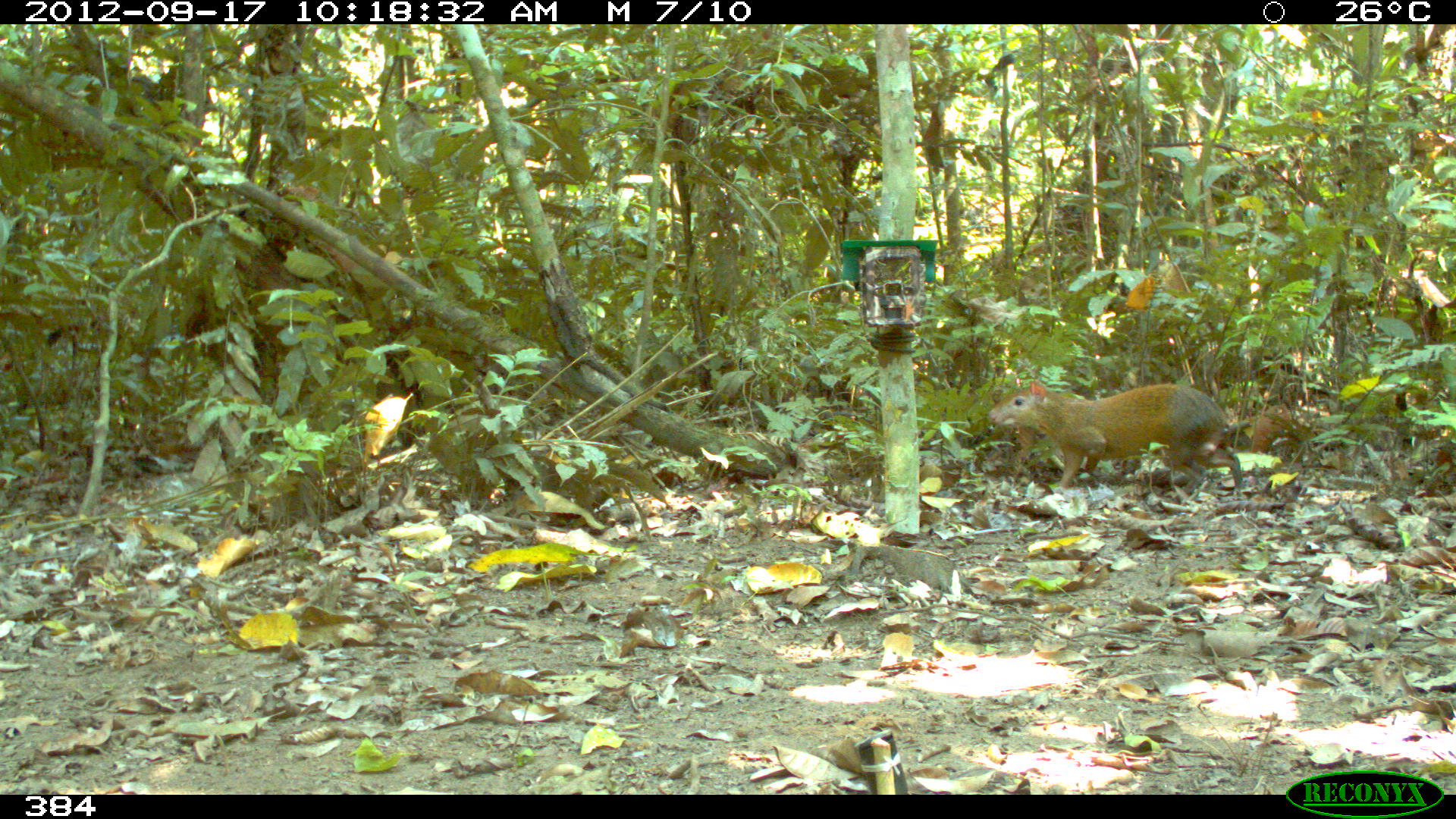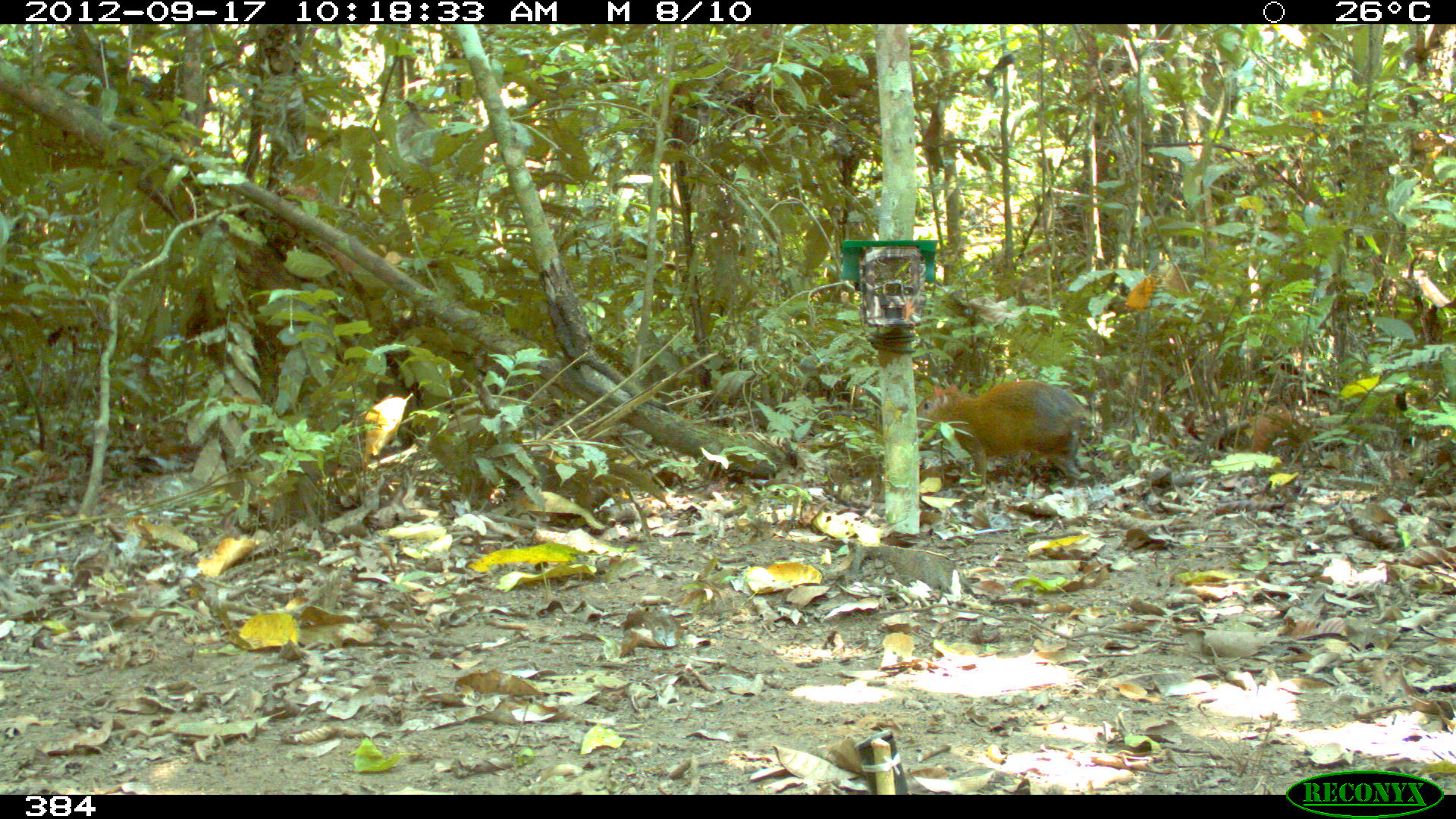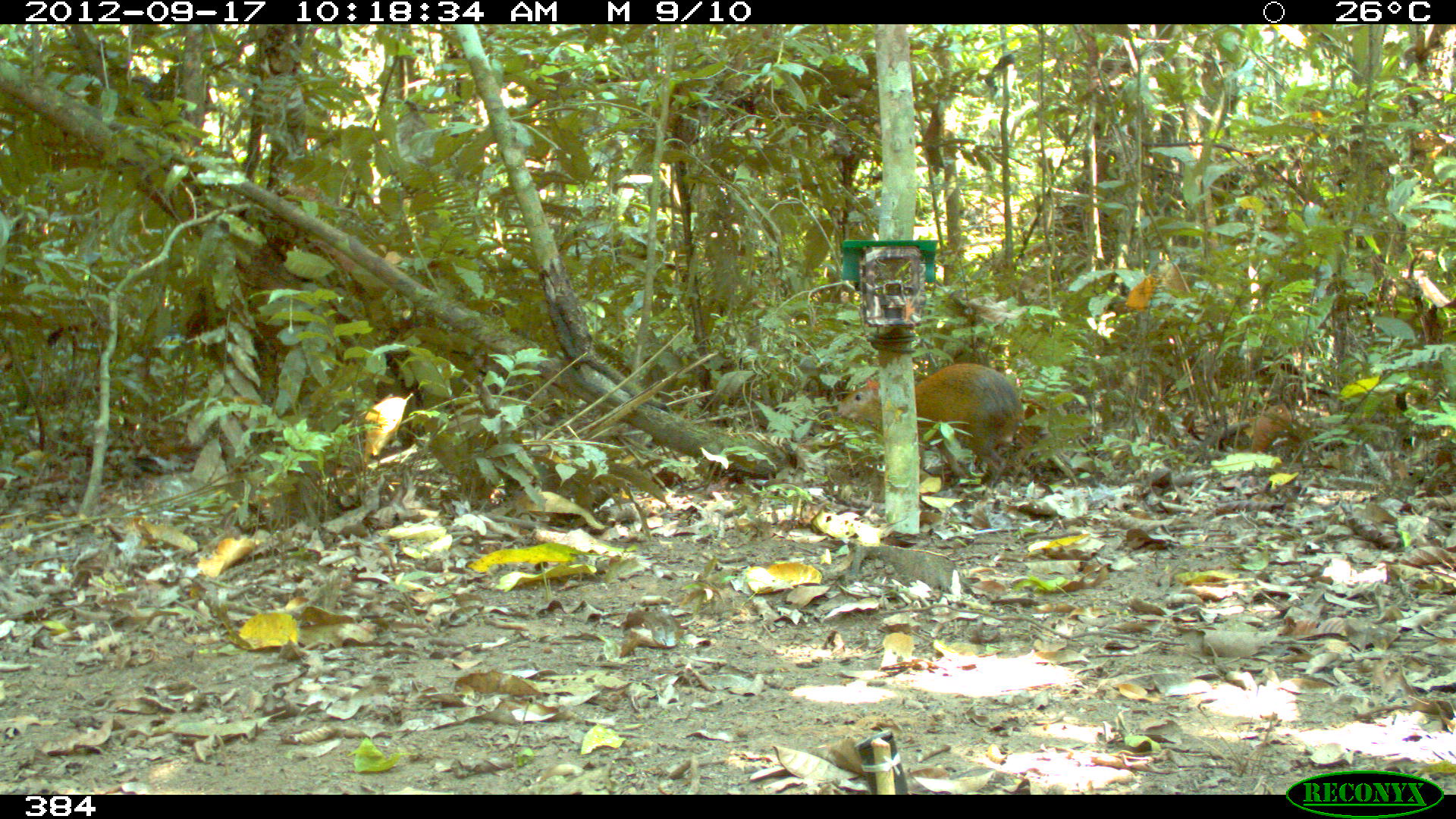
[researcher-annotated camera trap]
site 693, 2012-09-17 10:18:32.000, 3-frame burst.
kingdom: Animalia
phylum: Chordata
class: Mammalia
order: Rodentia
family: Dasyproctidae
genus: Dasyprocta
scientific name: Dasyprocta punctata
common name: central american agouti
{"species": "Dasyprocta punctata (central american agouti)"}